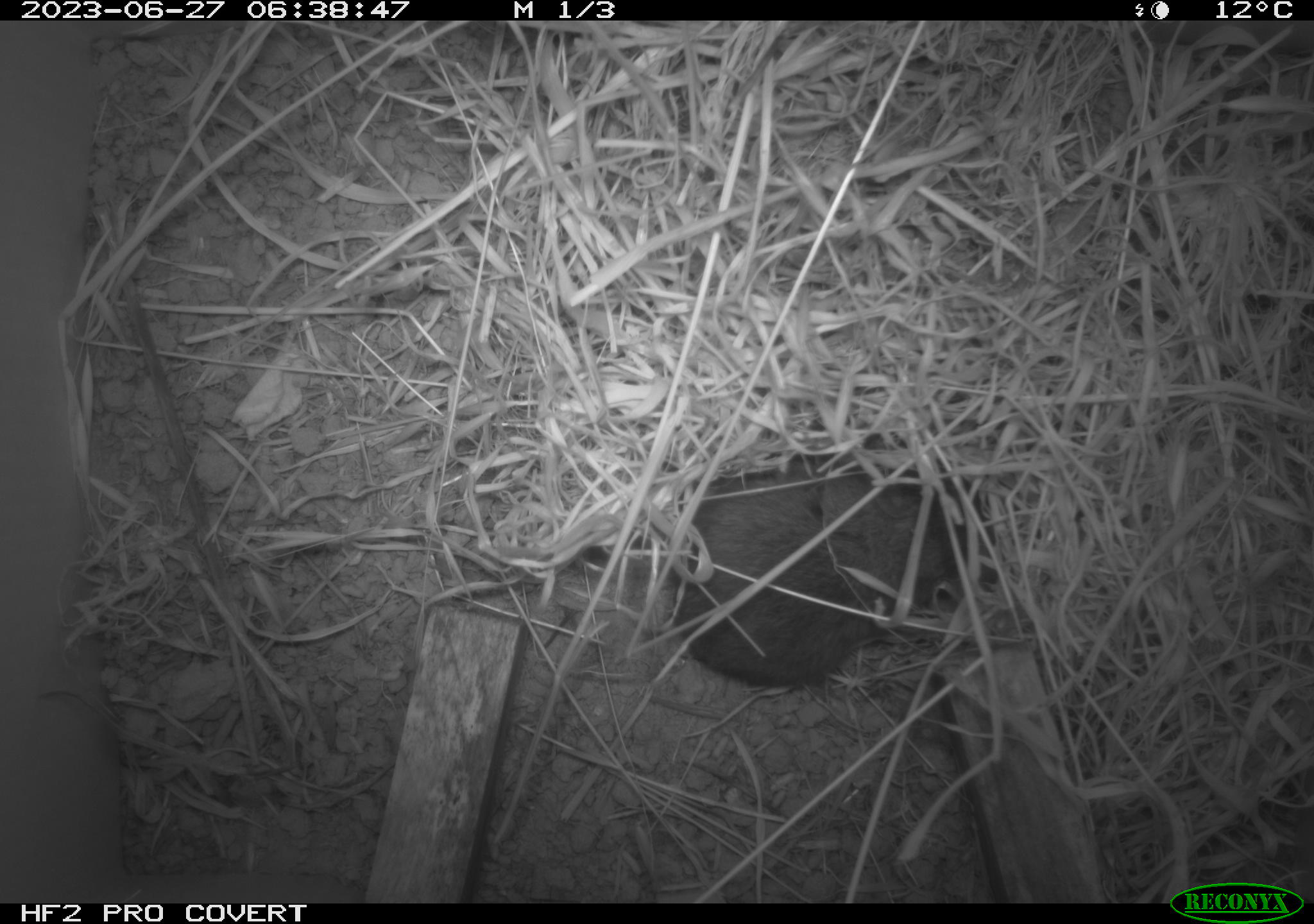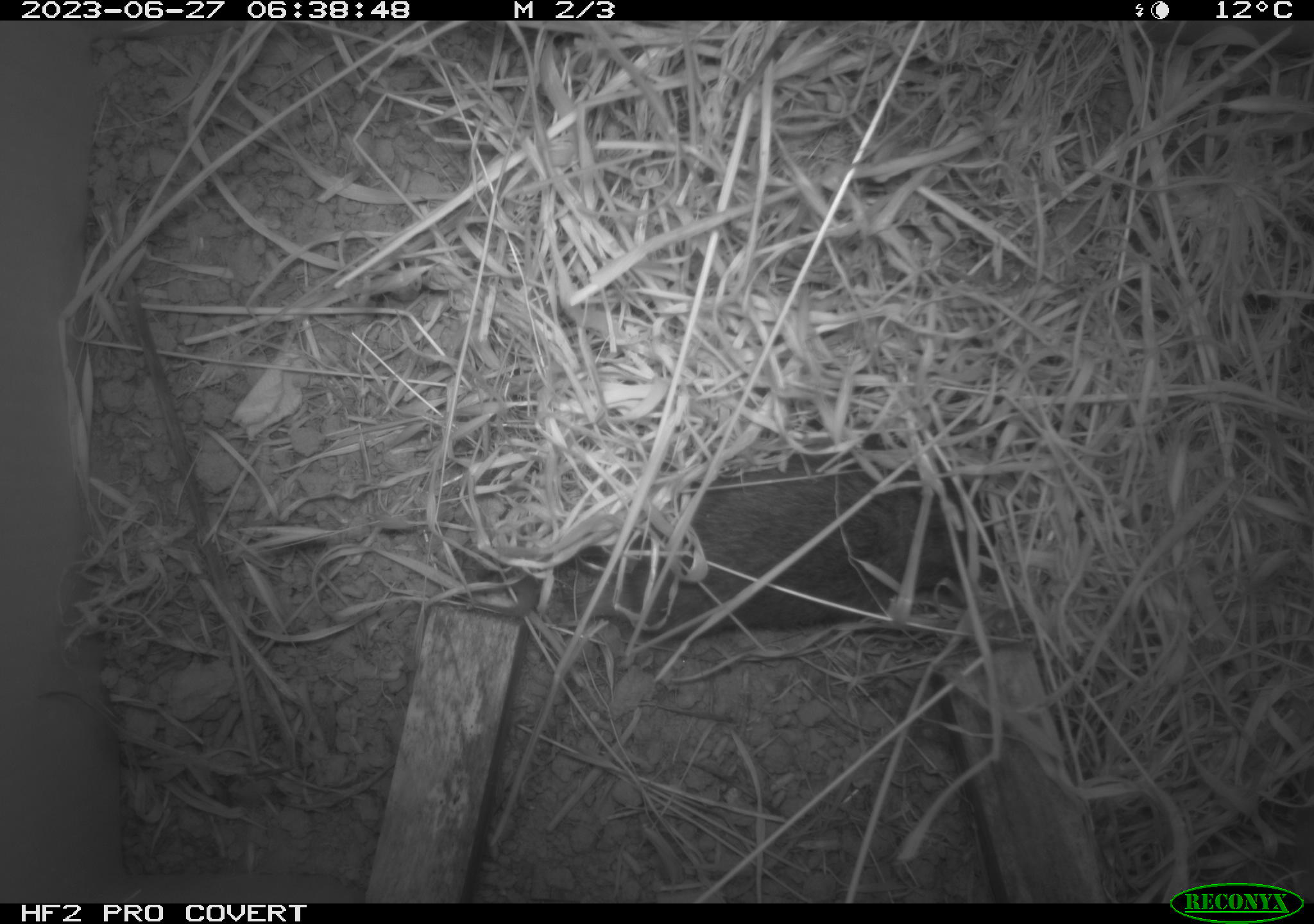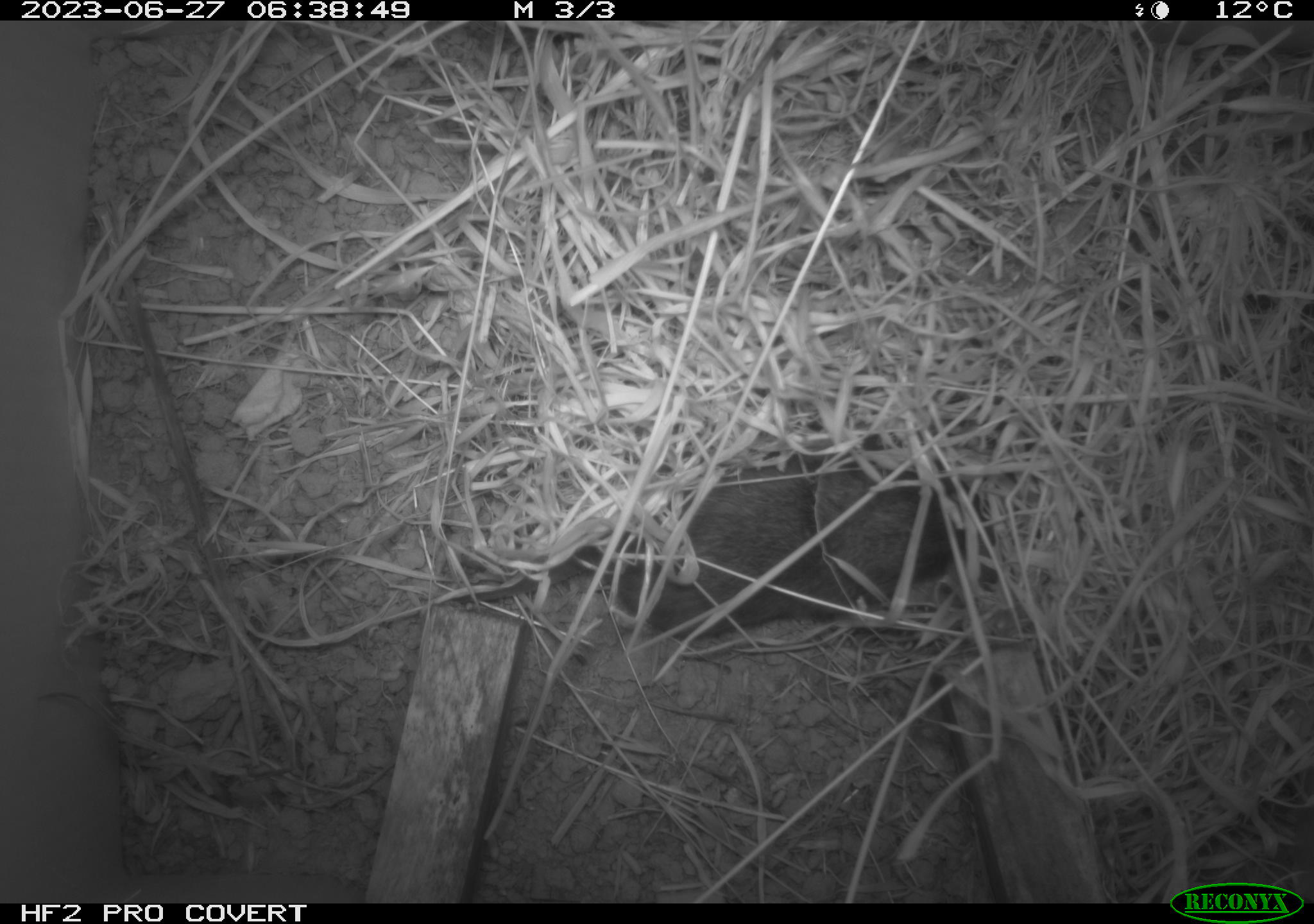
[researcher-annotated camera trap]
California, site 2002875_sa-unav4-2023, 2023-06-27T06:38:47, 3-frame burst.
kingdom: Animalia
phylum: Chordata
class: Mammalia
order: Rodentia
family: Cricetidae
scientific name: Arvicolinae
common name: voles, lemmings, and muskrats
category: arvicolinae subfamily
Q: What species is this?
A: Arvicolinae subfamily (voles, lemmings, and muskrats) (Arvicolinae).